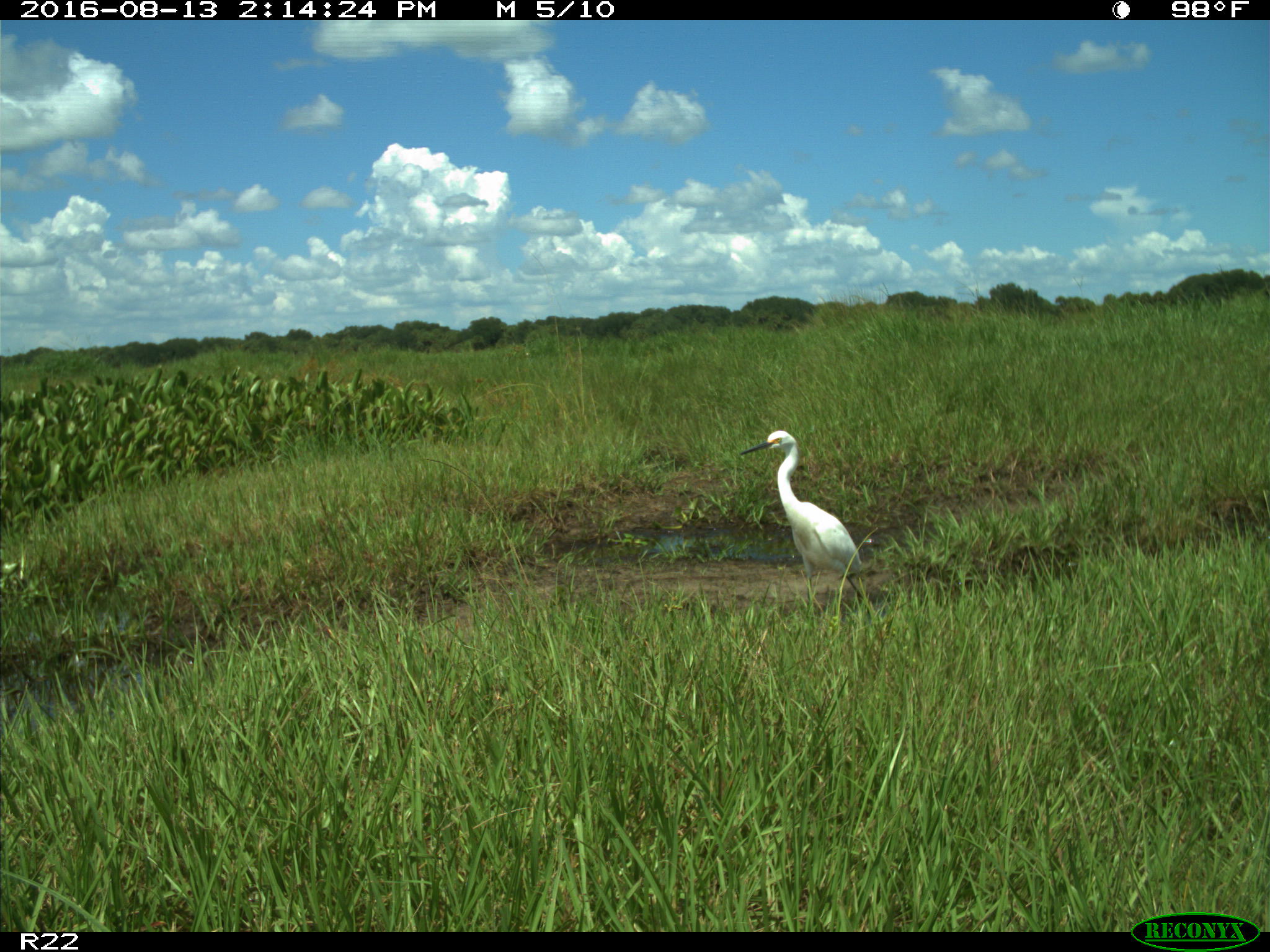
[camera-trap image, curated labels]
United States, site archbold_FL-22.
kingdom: Animalia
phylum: Chordata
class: Aves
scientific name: Aves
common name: birds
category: unidentified bird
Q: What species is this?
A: Unidentified bird (birds) (Aves).